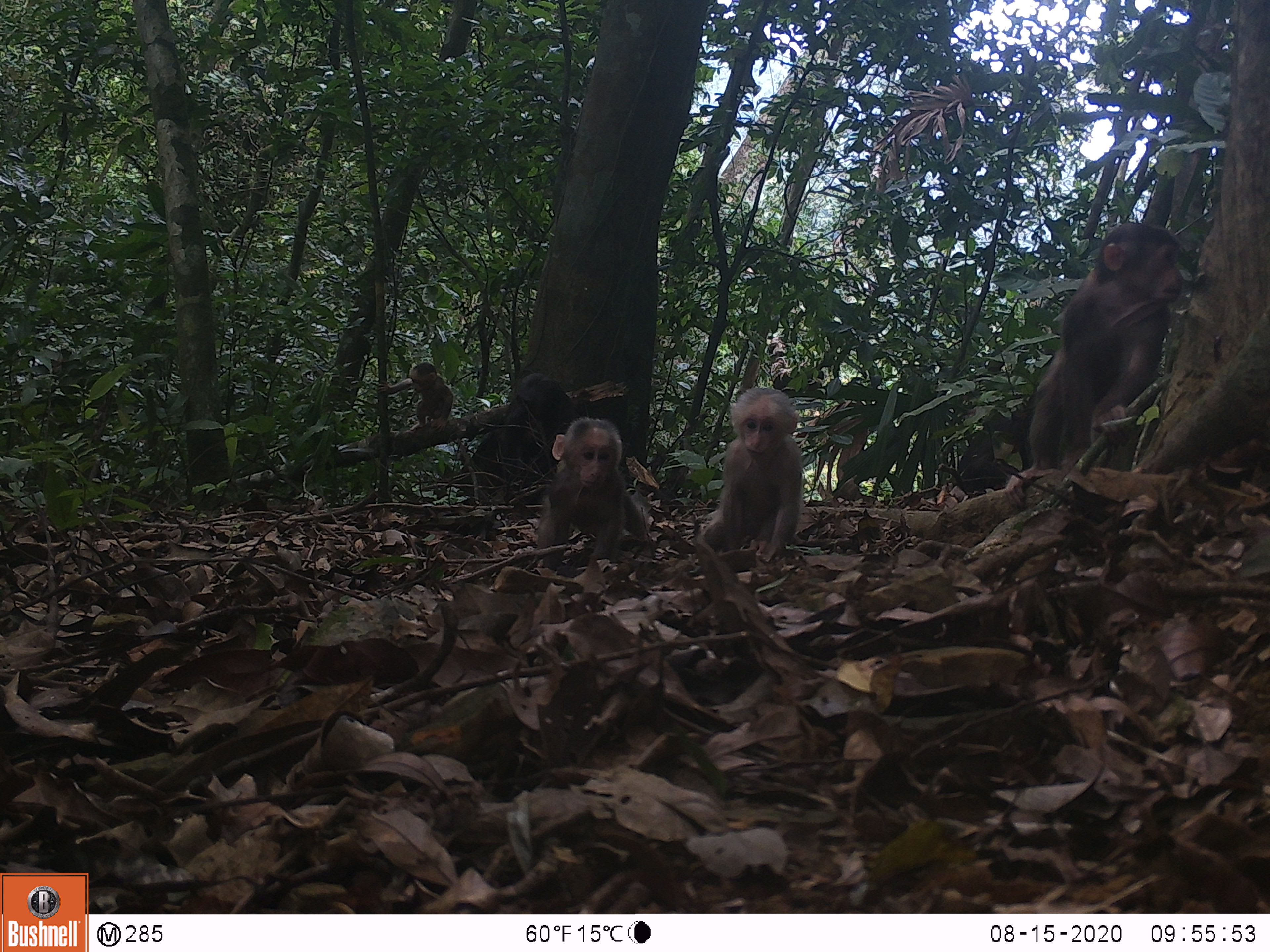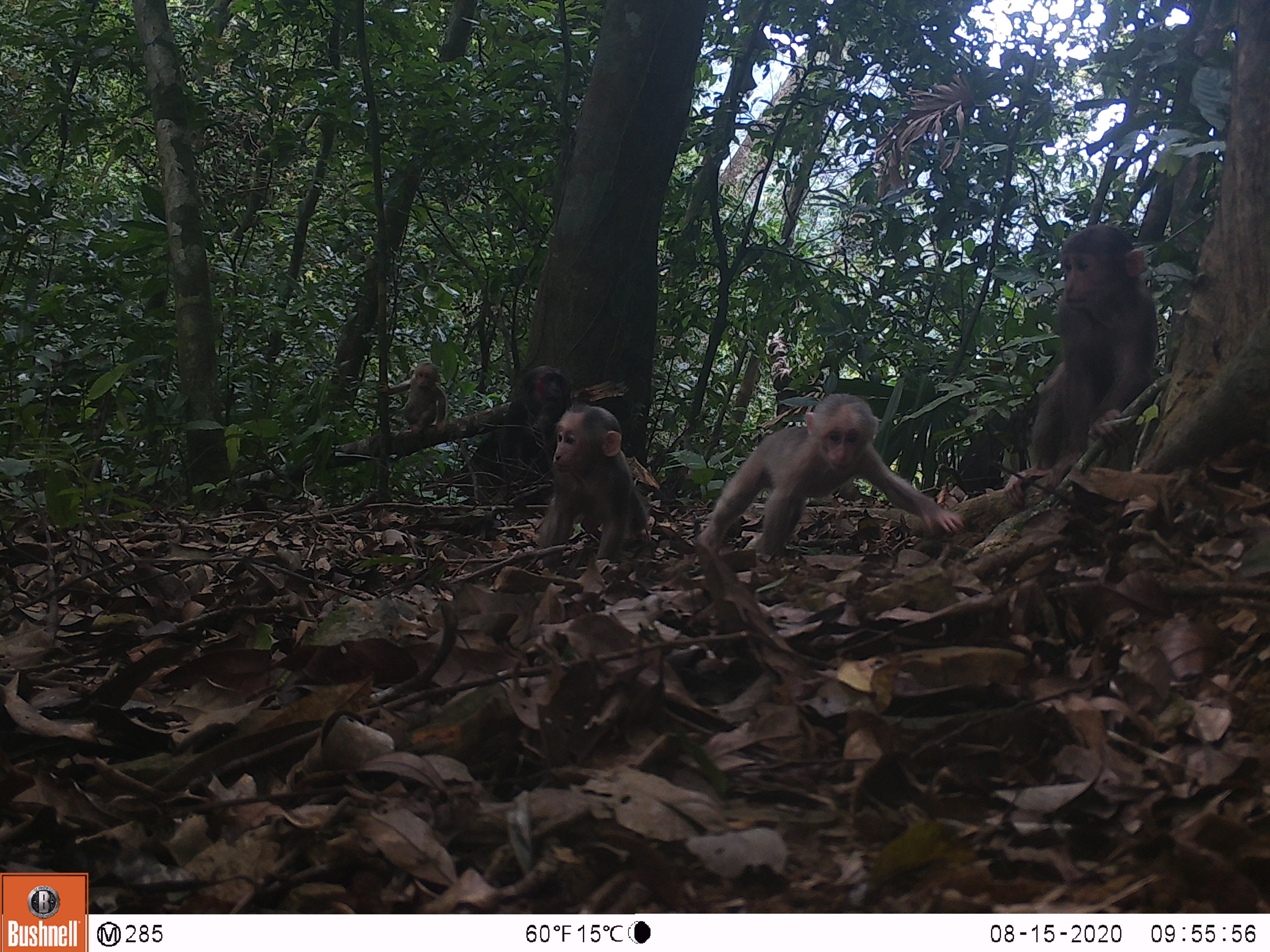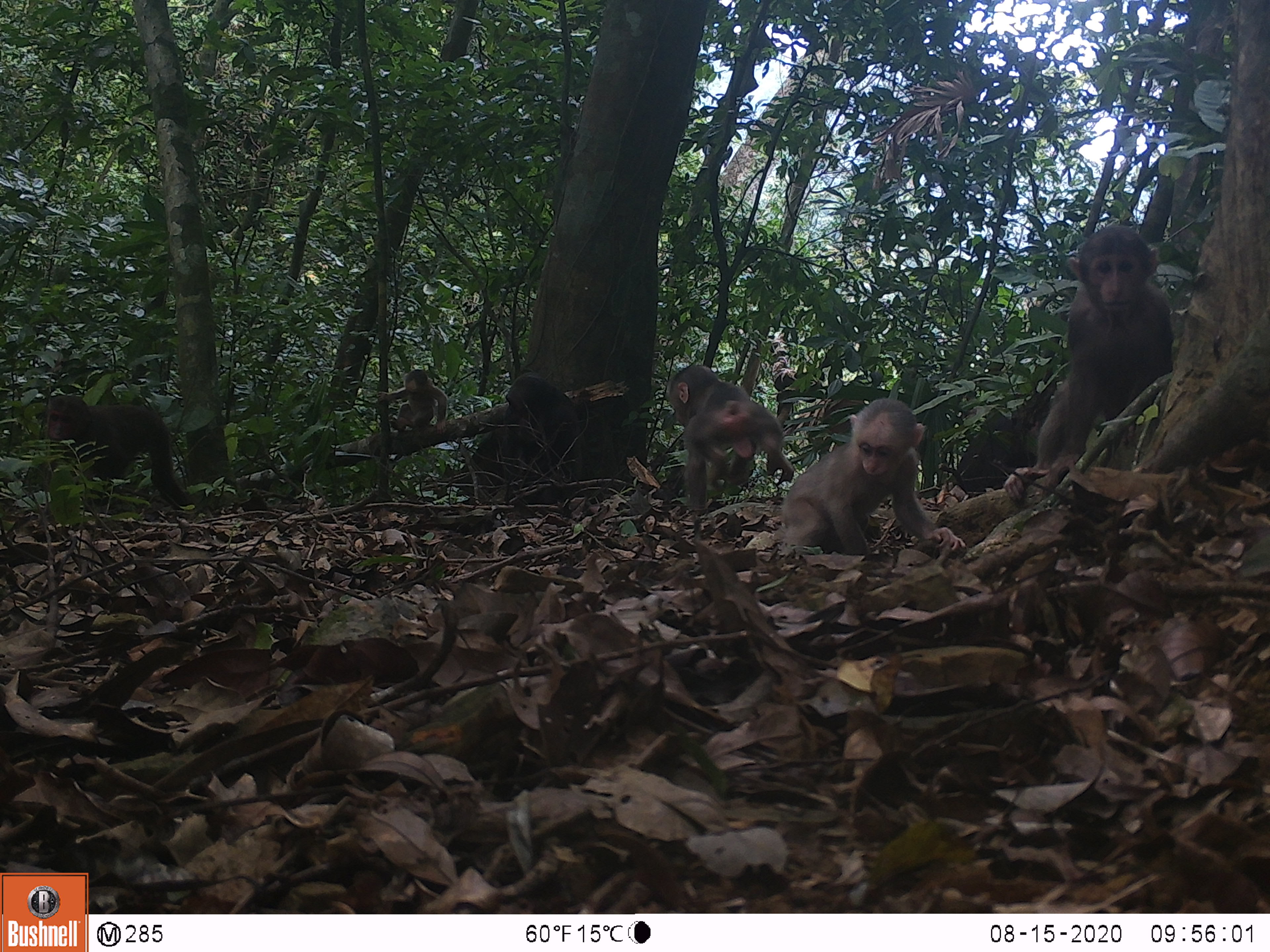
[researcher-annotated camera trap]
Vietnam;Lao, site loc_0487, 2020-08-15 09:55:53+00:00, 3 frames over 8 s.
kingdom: Animalia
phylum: Chordata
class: Mammalia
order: Primates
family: Cercopithecidae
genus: Macaca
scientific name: Macaca arctoides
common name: stump-tailed macaque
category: stump tailed macaque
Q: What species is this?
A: Stump tailed macaque (stump-tailed macaque) (Macaca arctoides).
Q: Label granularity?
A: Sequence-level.